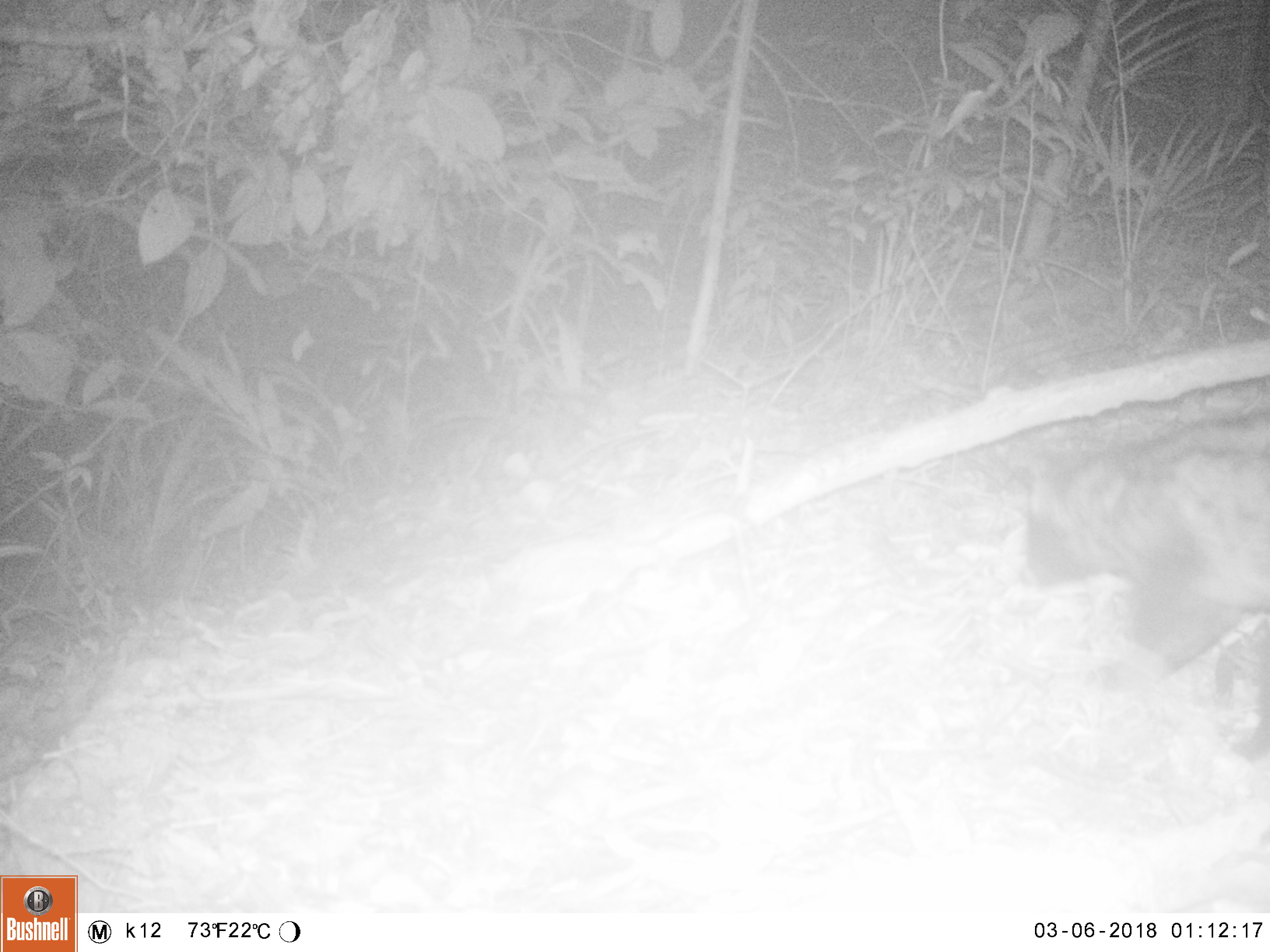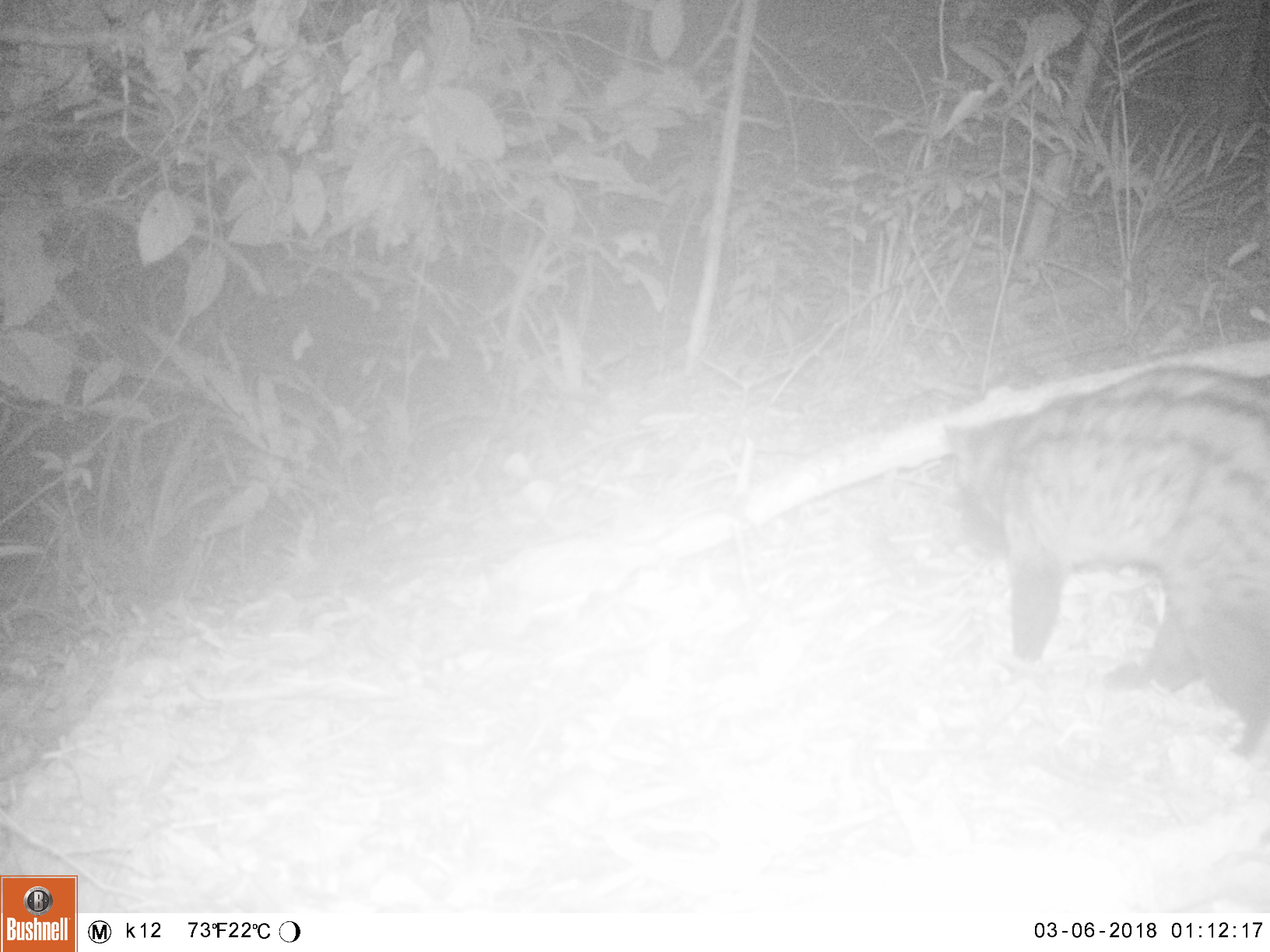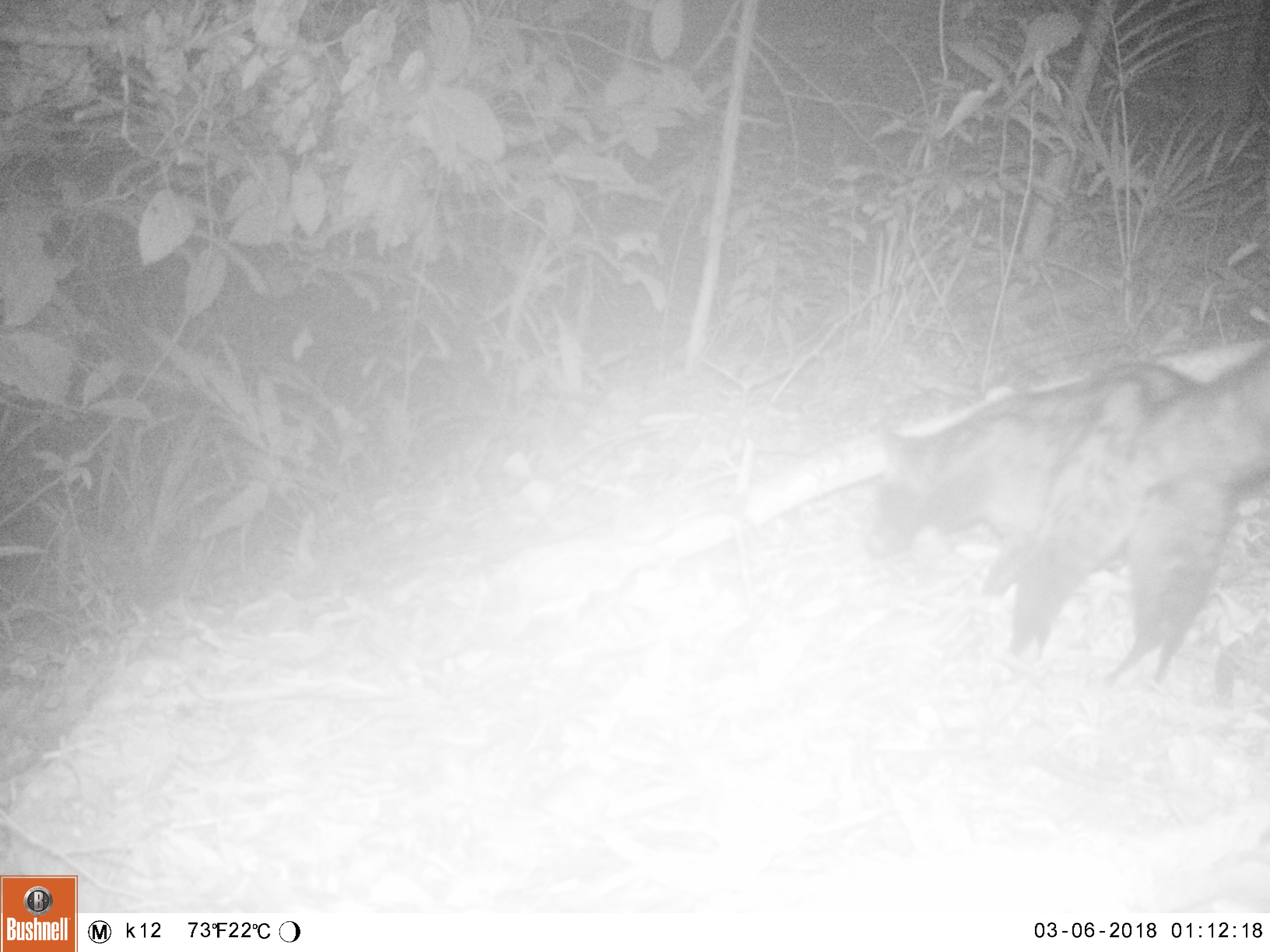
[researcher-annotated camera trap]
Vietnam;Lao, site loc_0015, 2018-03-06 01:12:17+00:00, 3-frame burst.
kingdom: Animalia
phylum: Chordata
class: Mammalia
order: Carnivora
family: Viverridae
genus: Paradoxurus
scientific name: Paradoxurus hermaphroditus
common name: common palm civet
Common palm civet (Paradoxurus hermaphroditus). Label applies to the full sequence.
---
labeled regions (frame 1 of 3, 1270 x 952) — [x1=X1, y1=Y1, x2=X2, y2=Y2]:
common palm civet: [x1=1019, y1=401, x2=1270, y2=758]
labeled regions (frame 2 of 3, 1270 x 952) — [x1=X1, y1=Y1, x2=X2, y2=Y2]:
common palm civet: [x1=941, y1=360, x2=1270, y2=754]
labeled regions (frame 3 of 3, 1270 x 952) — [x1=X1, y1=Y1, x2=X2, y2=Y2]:
common palm civet: [x1=865, y1=336, x2=1270, y2=695]